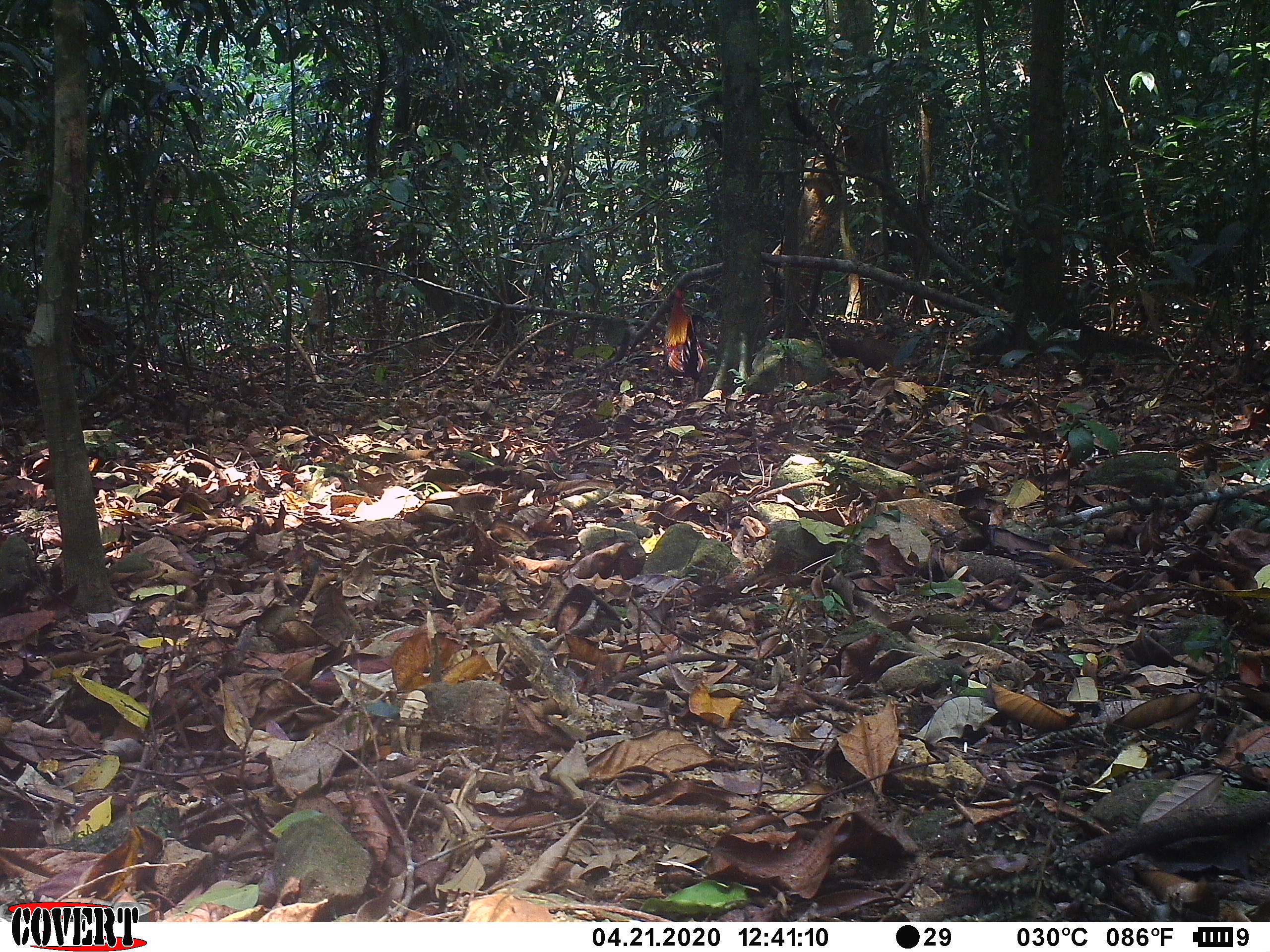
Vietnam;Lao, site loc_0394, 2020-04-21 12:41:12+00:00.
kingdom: Animalia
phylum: Chordata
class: Aves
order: Galliformes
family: Phasianidae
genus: Gallus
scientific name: Gallus gallus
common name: red junglefowl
Red junglefowl (Gallus gallus). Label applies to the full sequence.